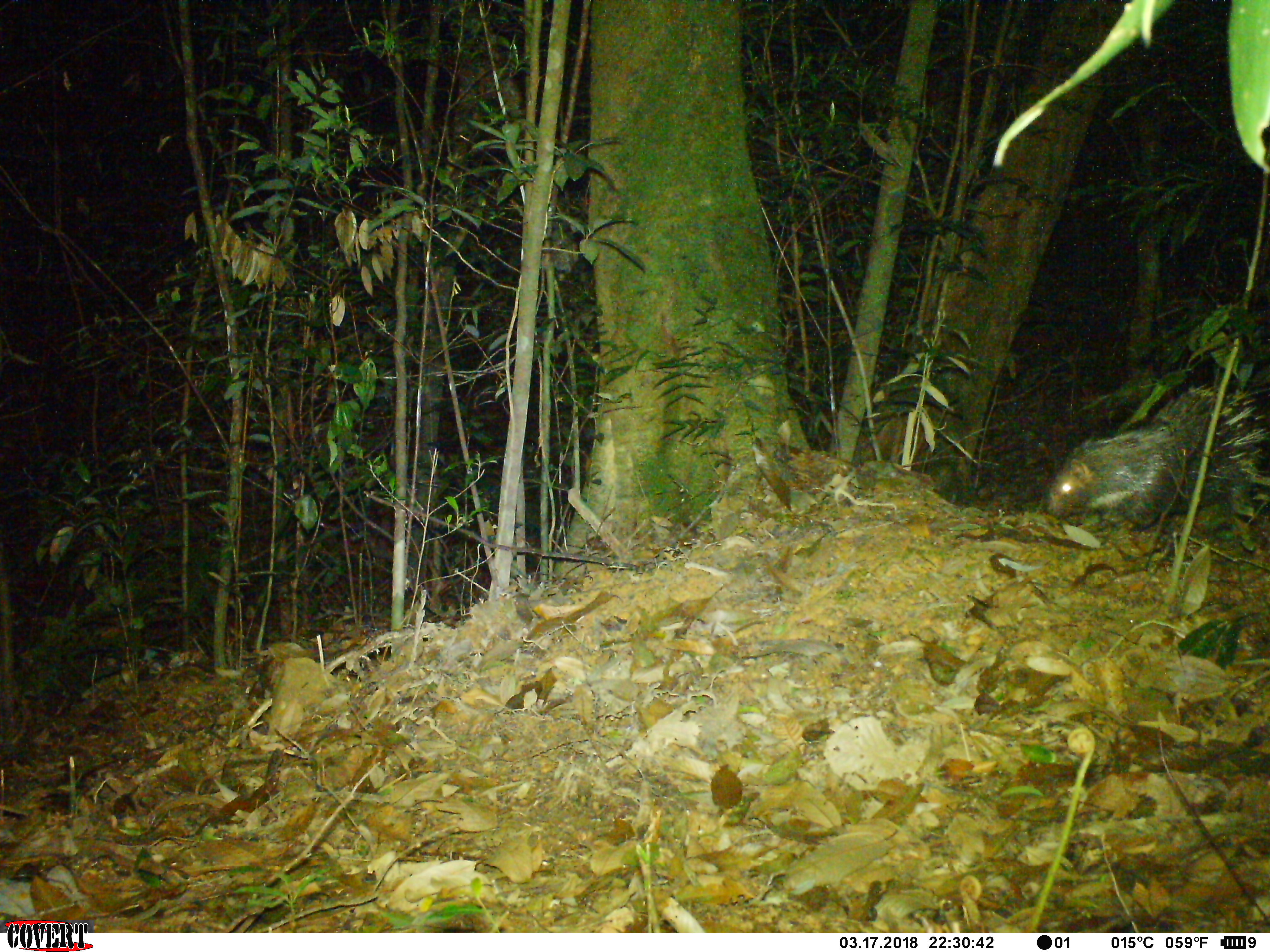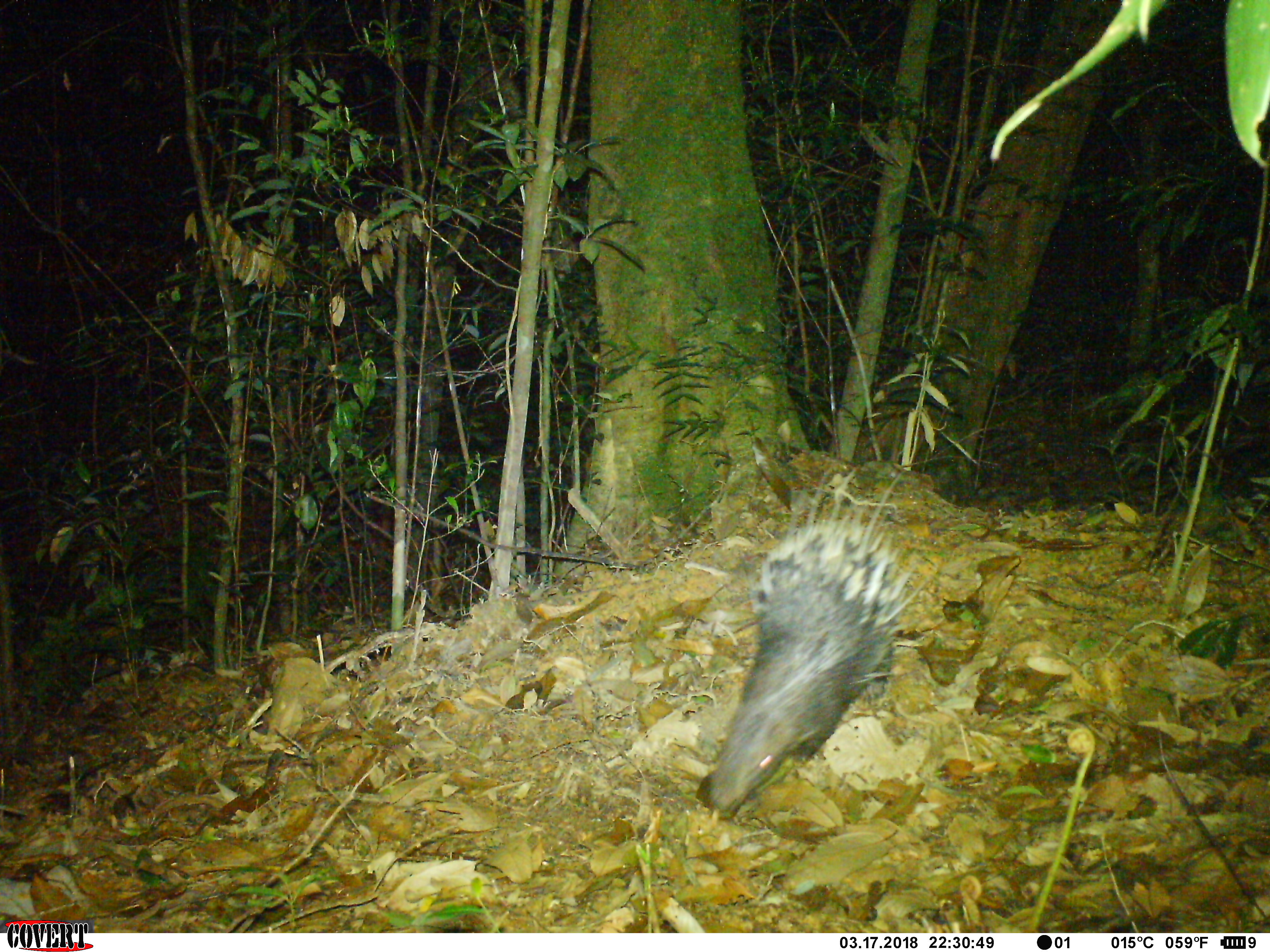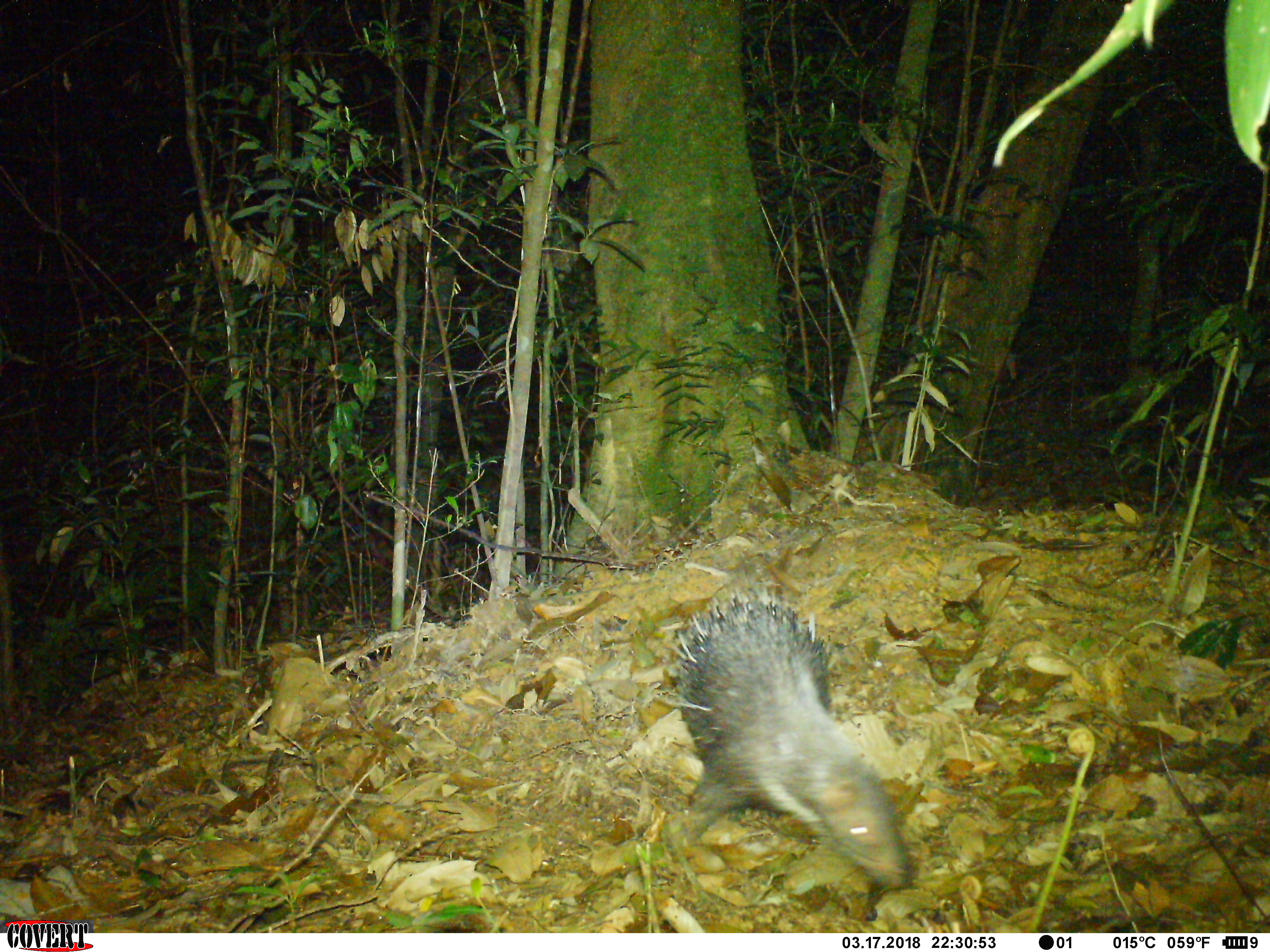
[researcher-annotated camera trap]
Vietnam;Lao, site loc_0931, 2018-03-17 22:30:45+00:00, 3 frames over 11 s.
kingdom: Animalia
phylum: Chordata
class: Mammalia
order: Rodentia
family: Hystricidae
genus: Hystrix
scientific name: Hystrix brachyura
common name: malayan porcupine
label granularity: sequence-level